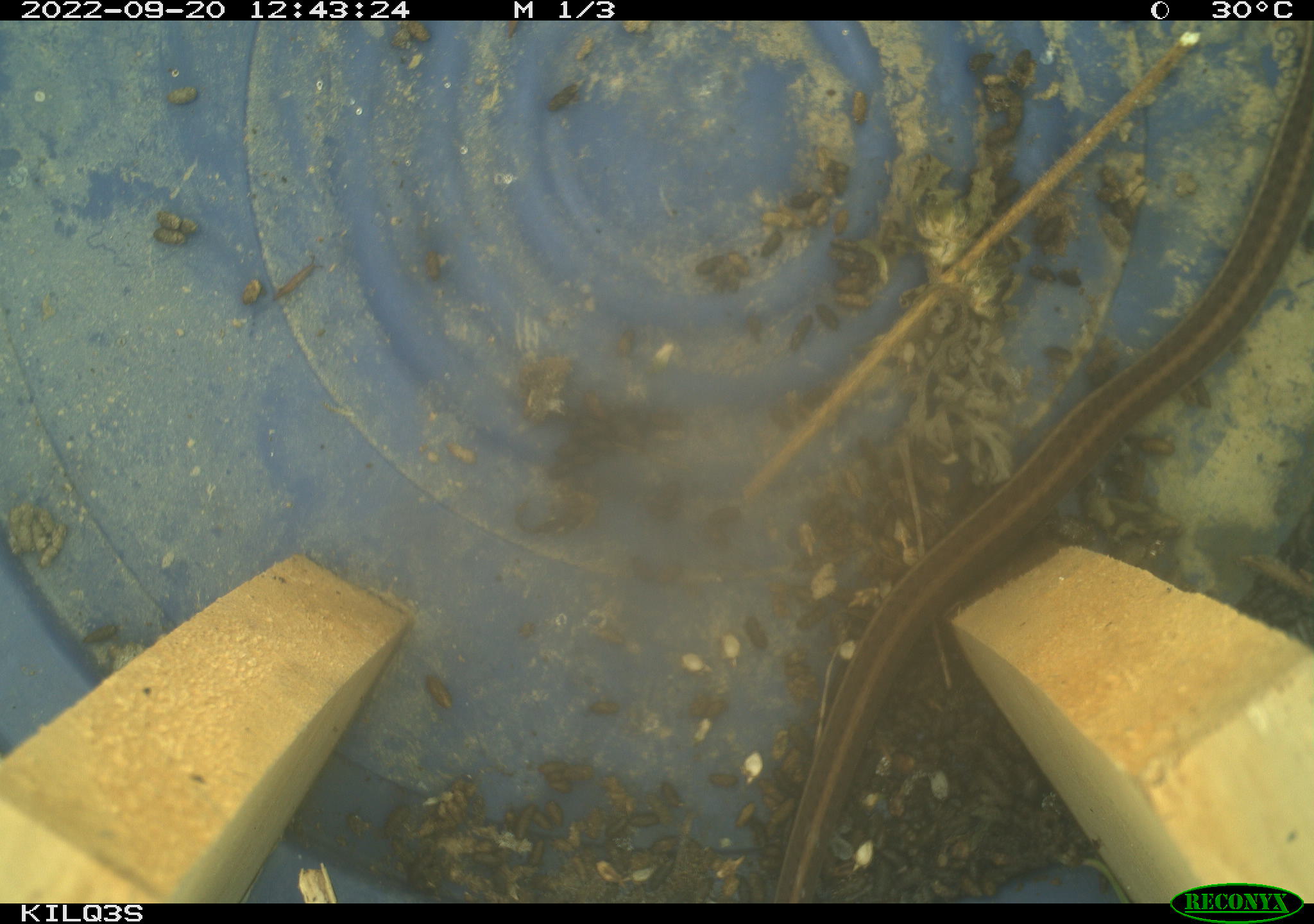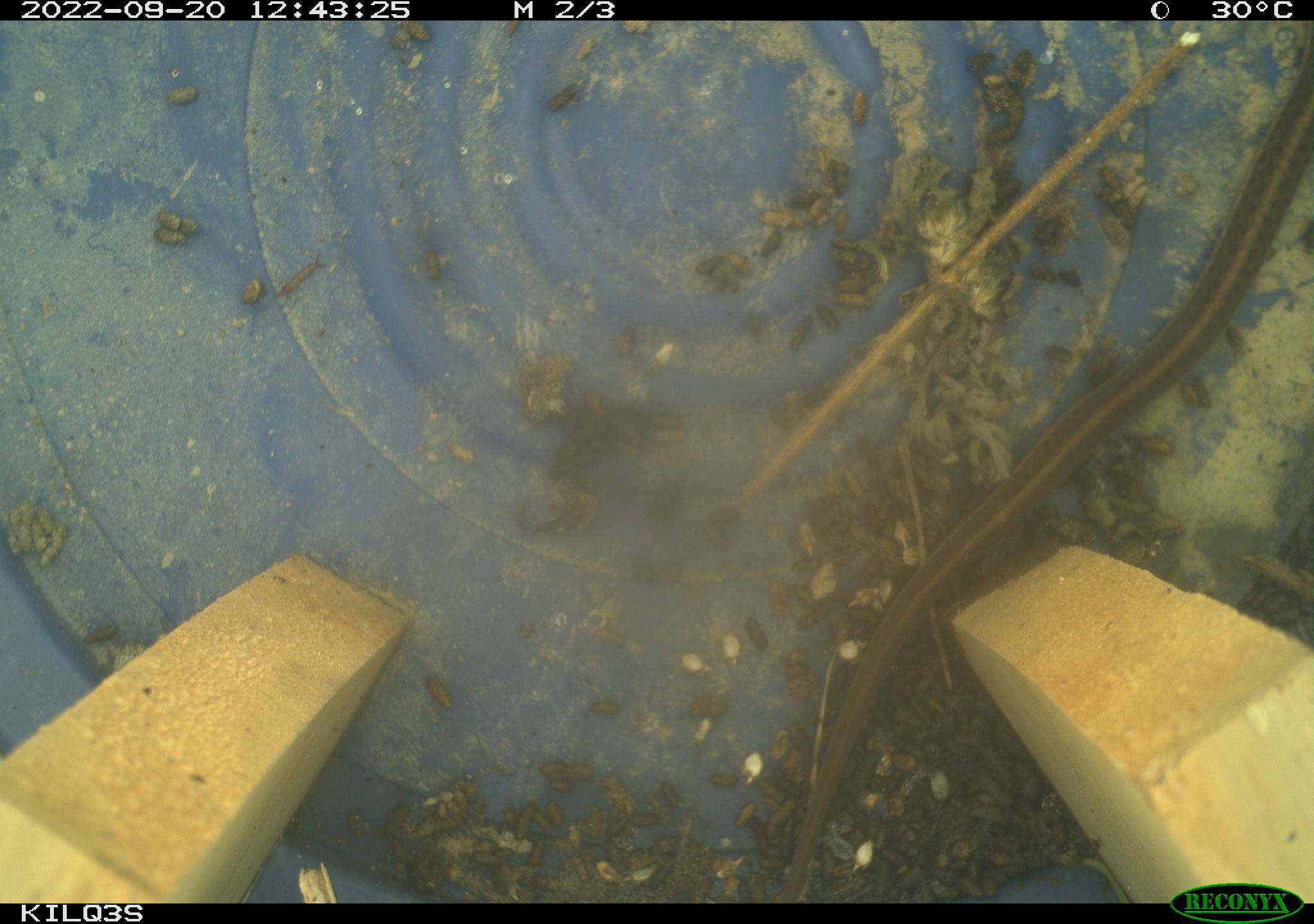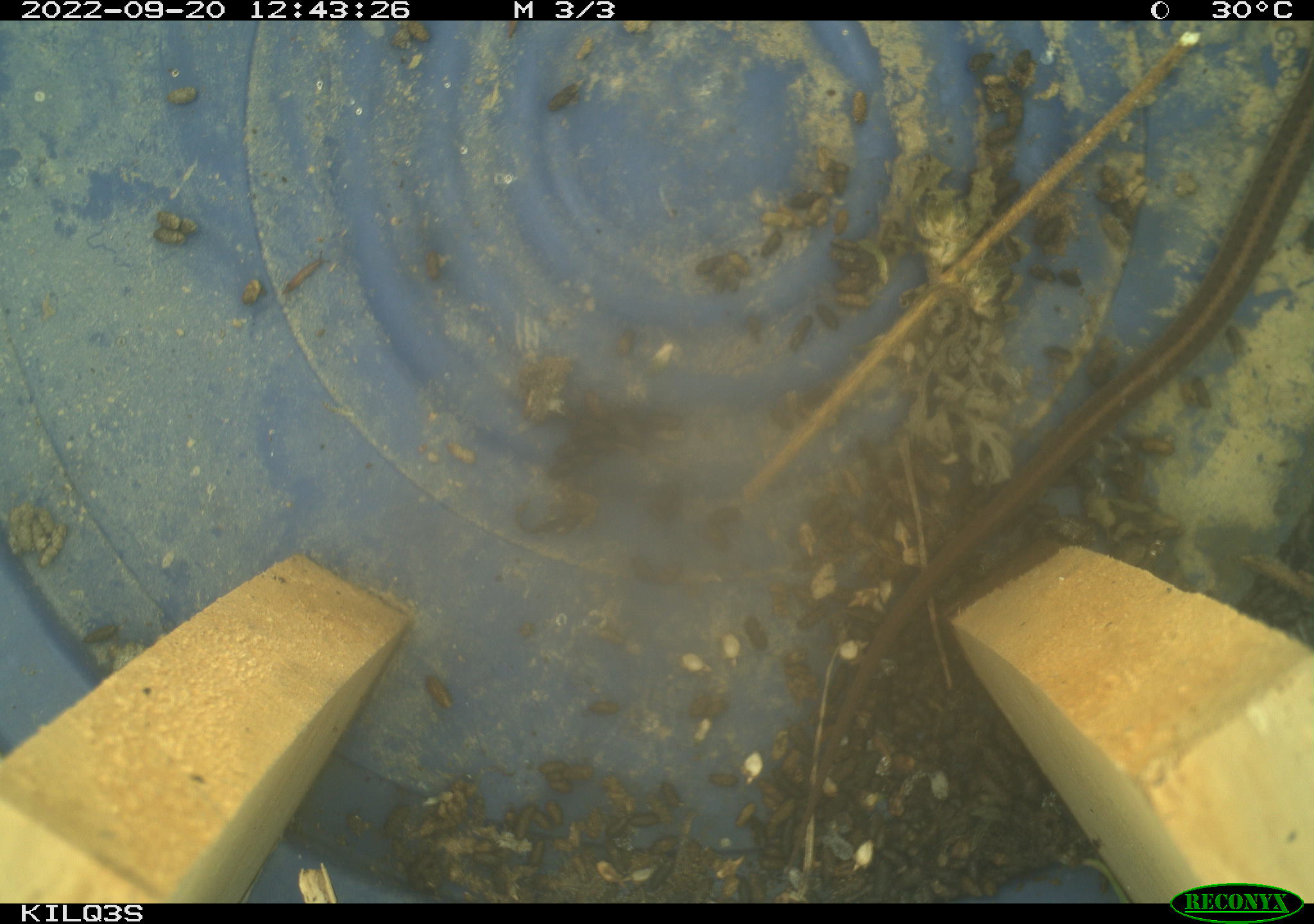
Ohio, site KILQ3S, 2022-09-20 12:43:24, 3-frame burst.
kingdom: Animalia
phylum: Chordata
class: Reptilia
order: Squamata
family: Colubridae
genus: Thamnophis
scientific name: Thamnophis sirtalis sirtalis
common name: eastern gartersnake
Eastern gartersnake (Thamnophis sirtalis sirtalis).